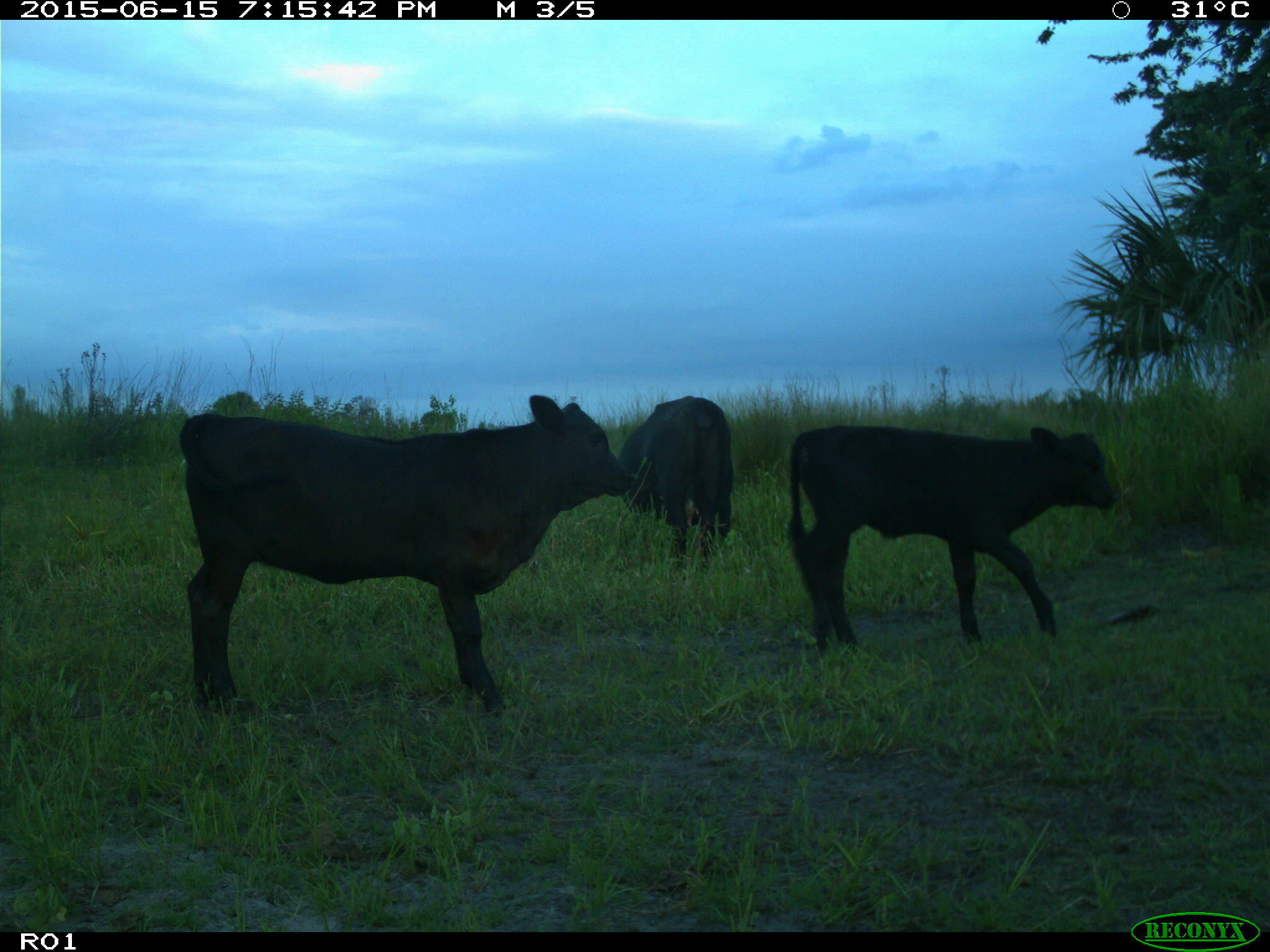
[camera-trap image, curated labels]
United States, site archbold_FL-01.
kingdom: Animalia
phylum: Chordata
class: Mammalia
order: Artiodactyla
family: Bovidae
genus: Bos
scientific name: Bos taurus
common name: domestic cow